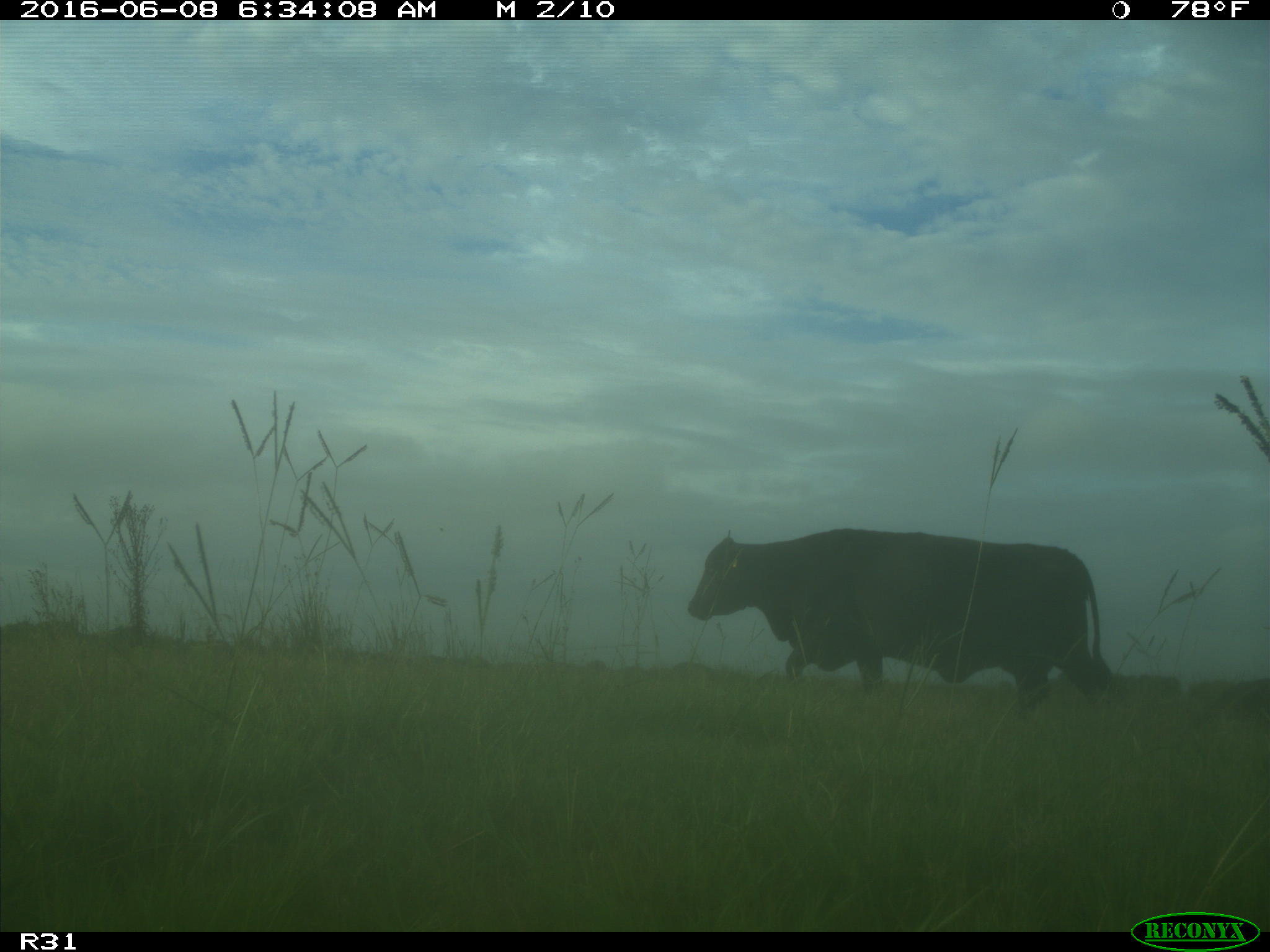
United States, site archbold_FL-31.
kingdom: Animalia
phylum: Chordata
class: Mammalia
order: Artiodactyla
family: Bovidae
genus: Bos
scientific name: Bos taurus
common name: domestic cow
Bos taurus (domestic cow).